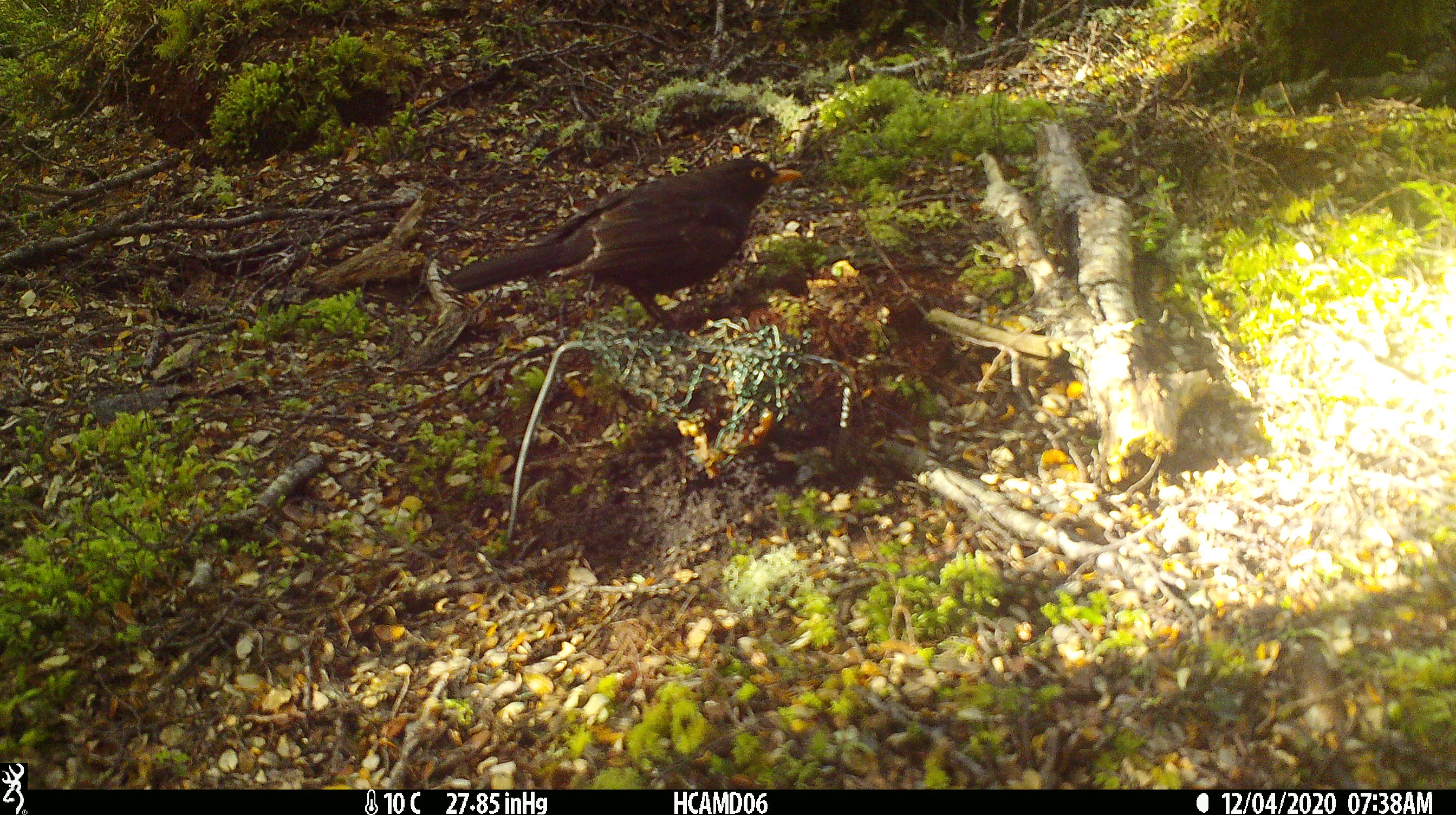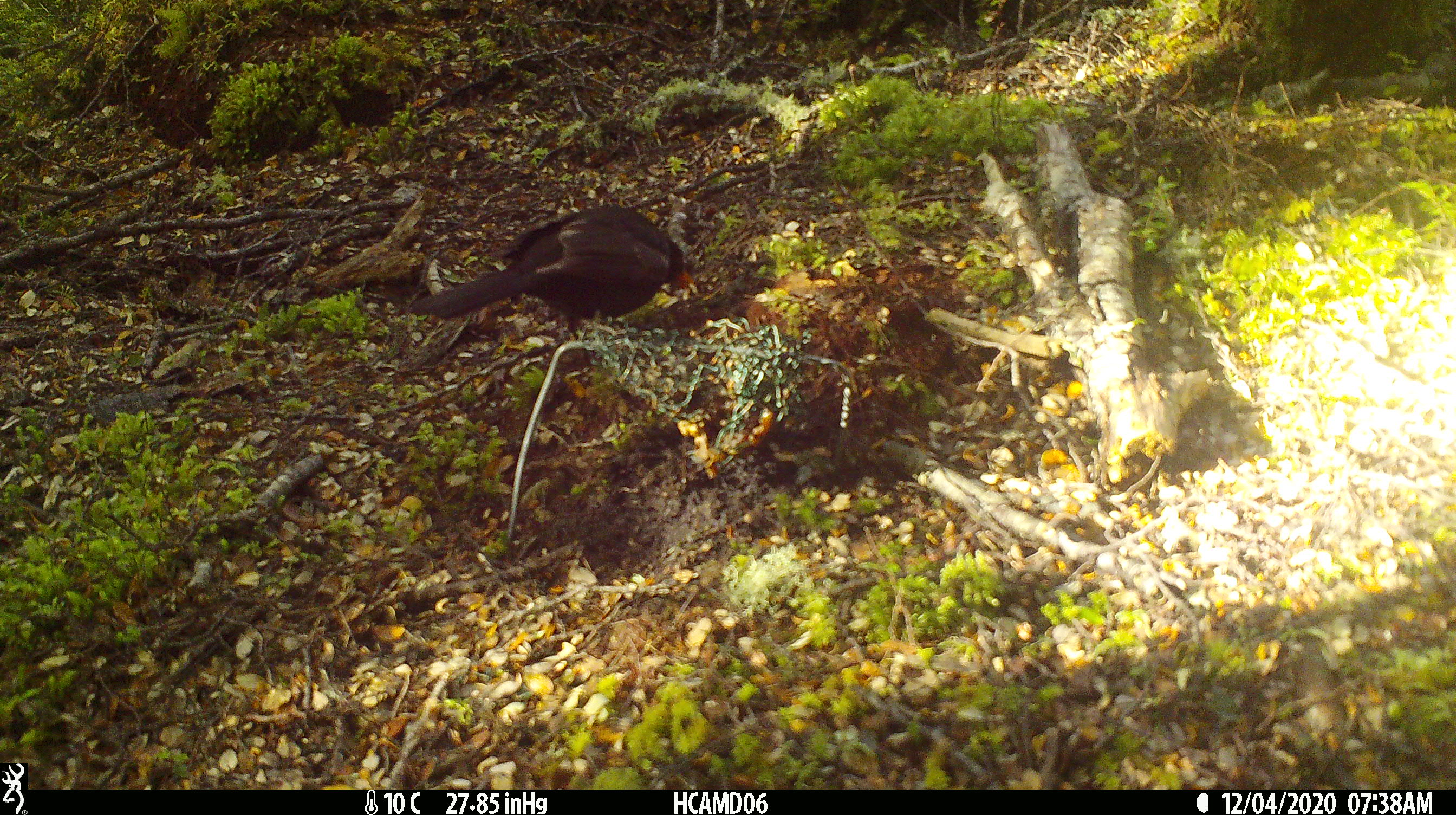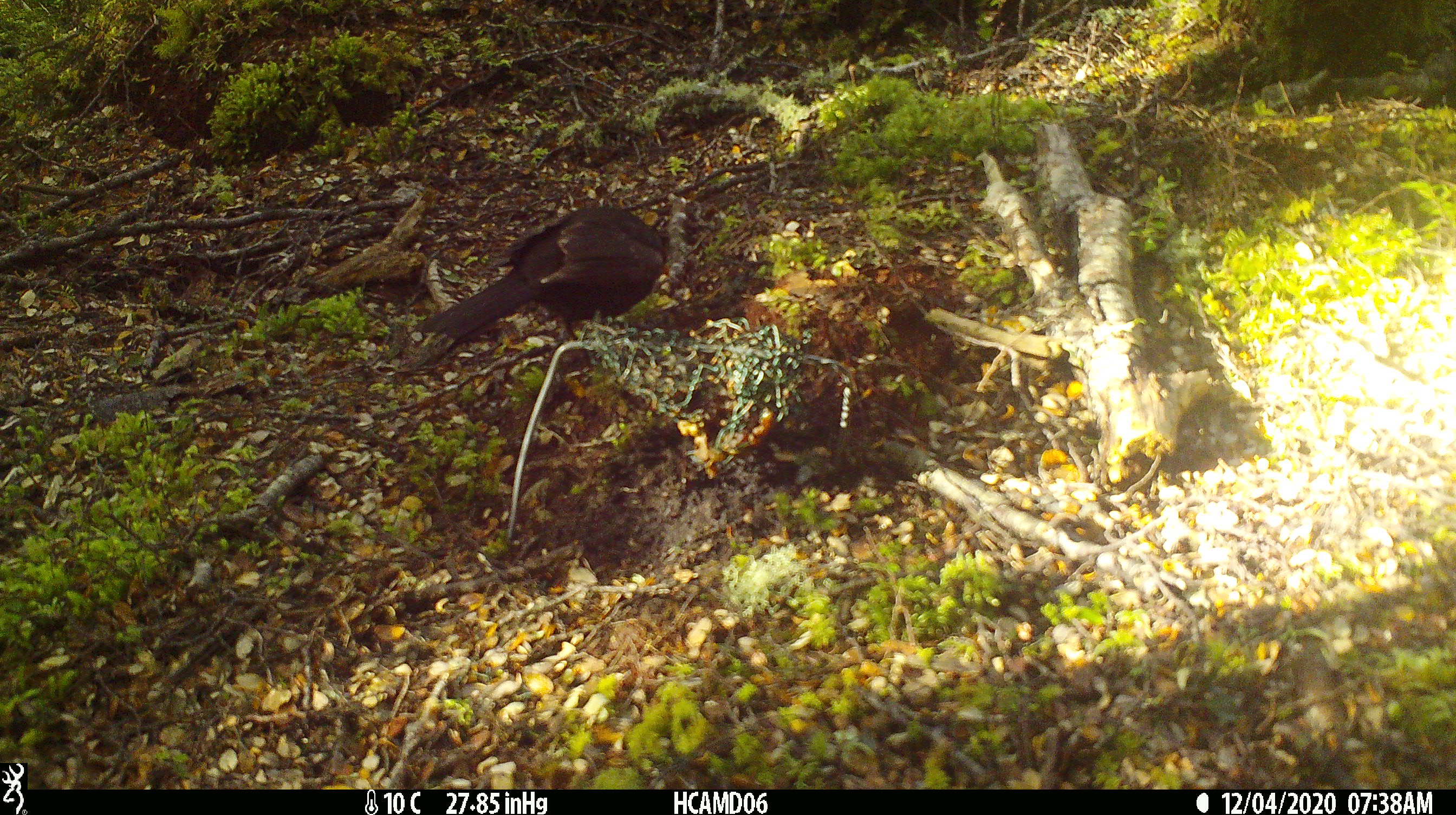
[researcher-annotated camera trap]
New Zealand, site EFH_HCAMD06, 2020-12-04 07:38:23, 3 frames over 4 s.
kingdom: Animalia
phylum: Chordata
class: Aves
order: Passeriformes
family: Turdidae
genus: Turdus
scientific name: Turdus merula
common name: eurasian blackbird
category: blackbird